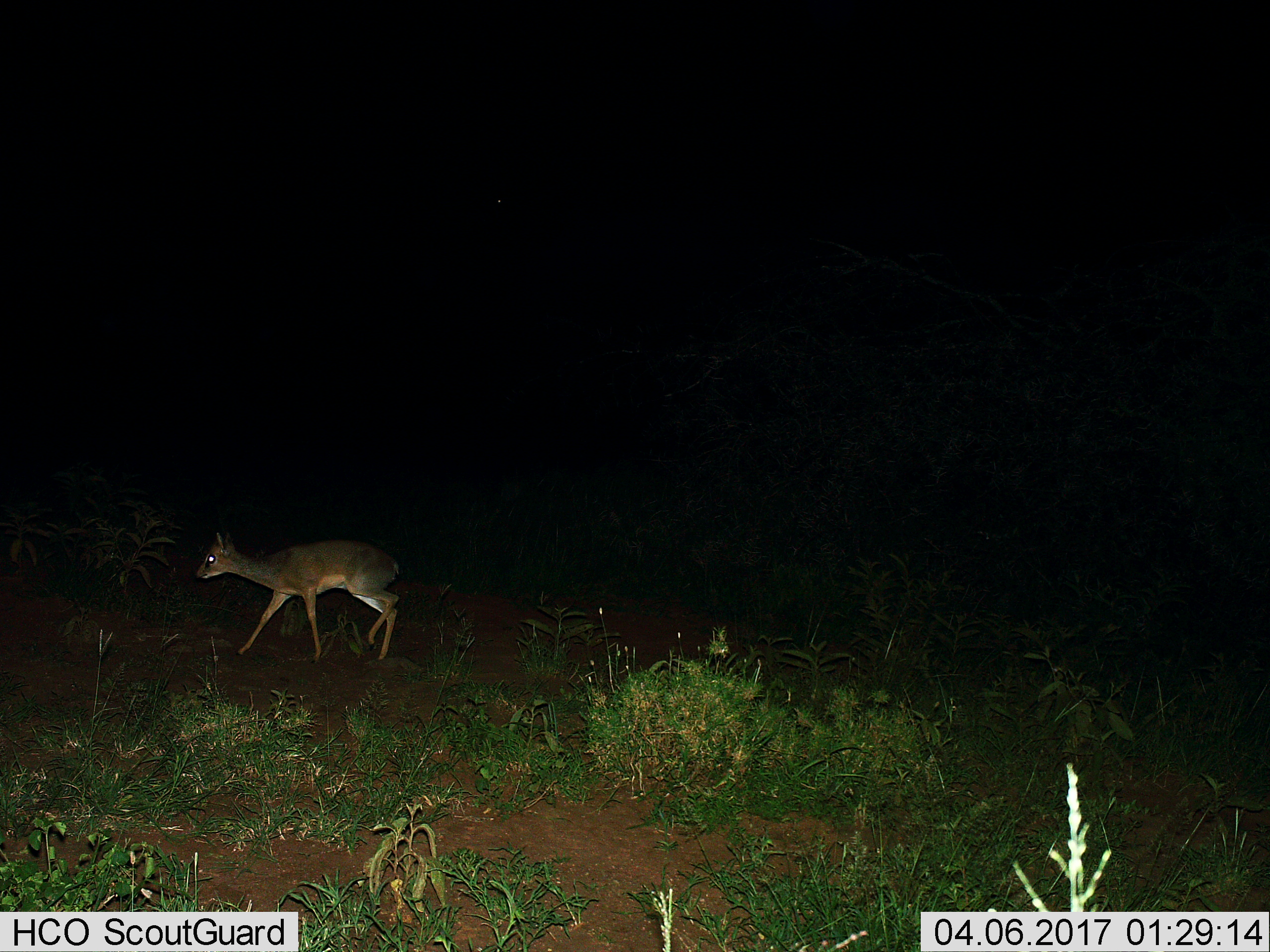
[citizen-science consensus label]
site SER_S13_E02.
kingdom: Animalia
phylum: Chordata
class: Mammalia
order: Artiodactyla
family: Bovidae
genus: Madoqua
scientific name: Madoqua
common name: dik-dik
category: dikdik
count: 1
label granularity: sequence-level